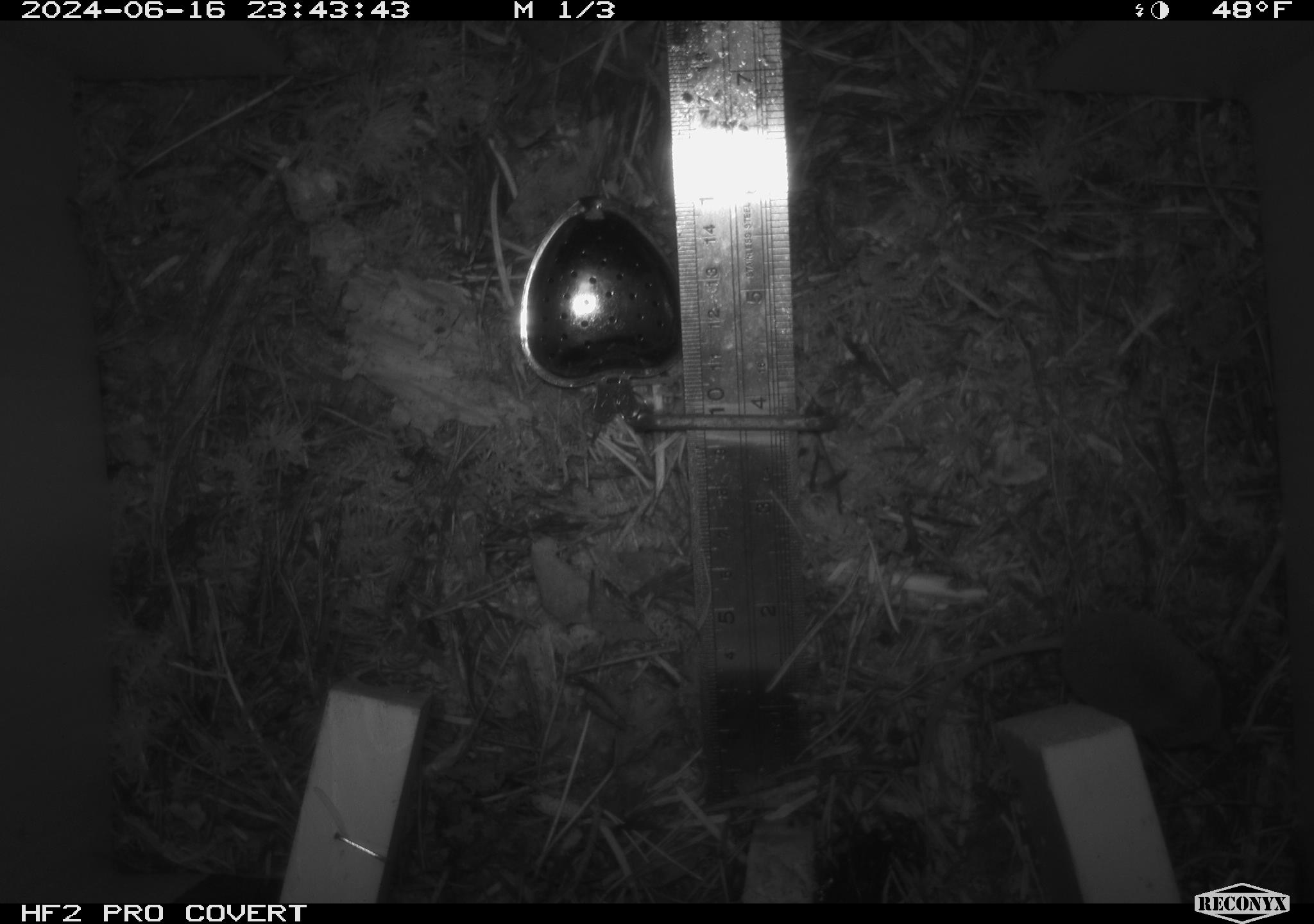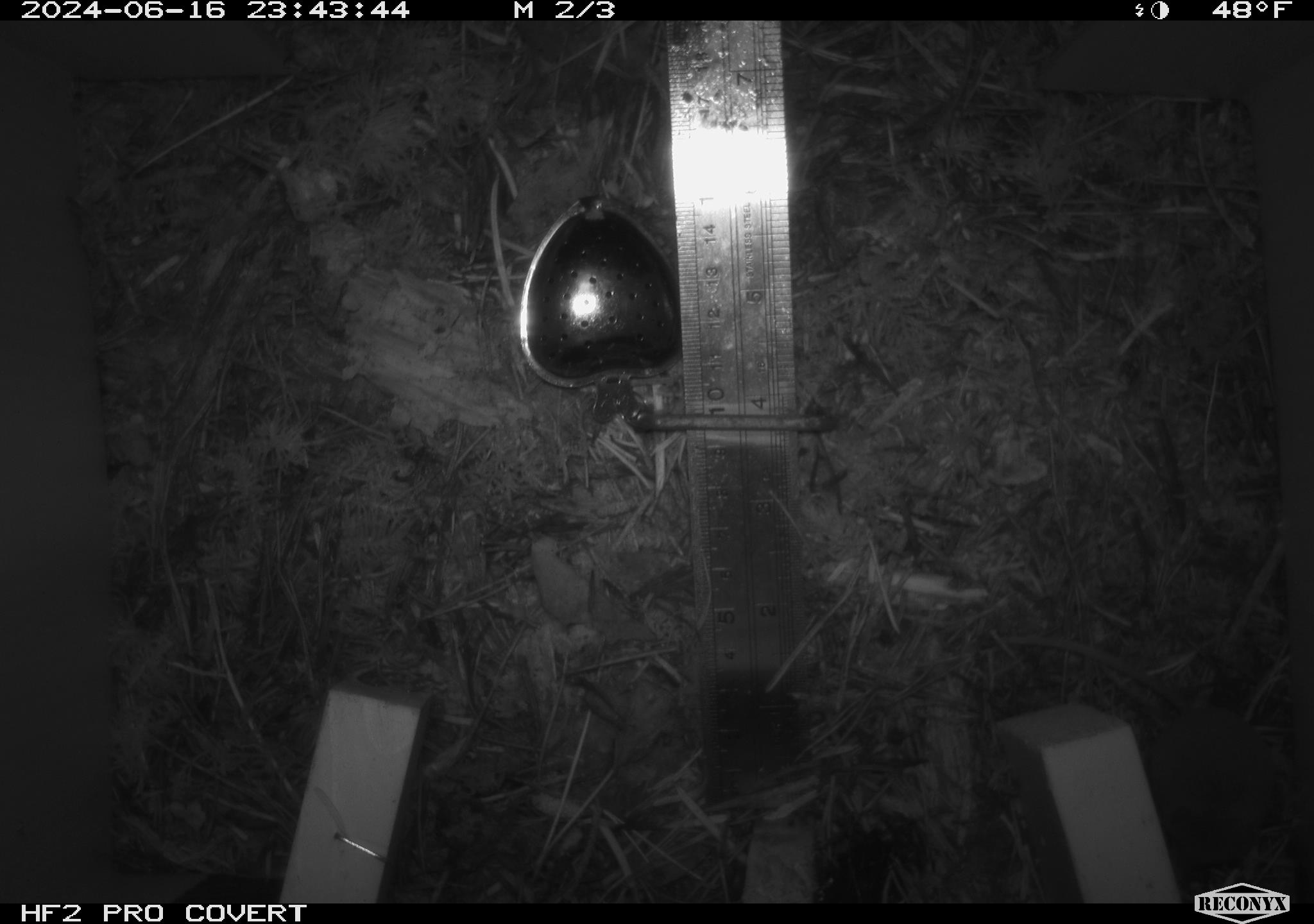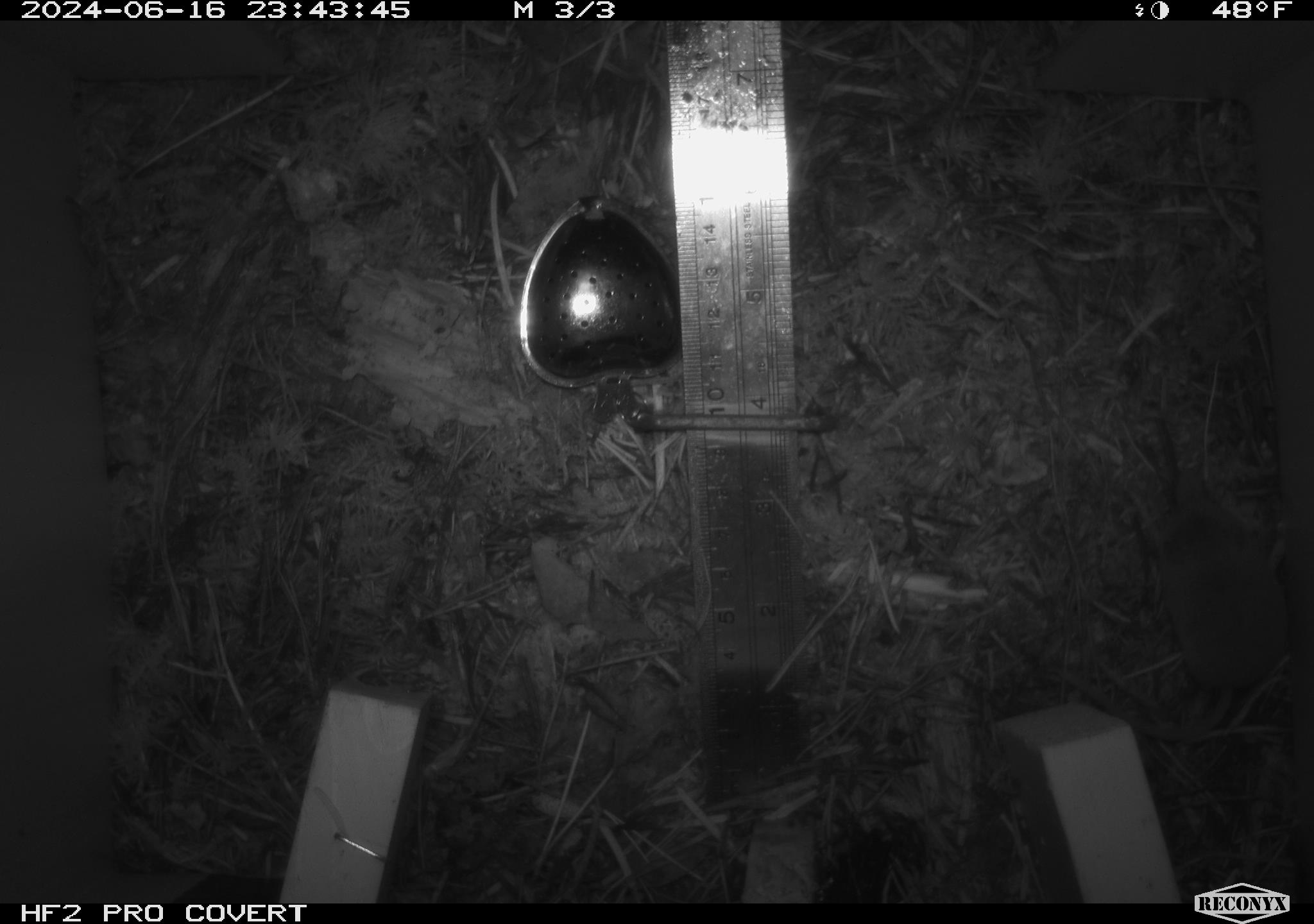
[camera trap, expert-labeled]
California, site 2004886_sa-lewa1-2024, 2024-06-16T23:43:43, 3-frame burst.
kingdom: Animalia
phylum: Chordata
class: Mammalia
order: Eulipotyphla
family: Soricidae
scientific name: Soricidae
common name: shrews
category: soricidae family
Soricidae family (shrews) (Soricidae).